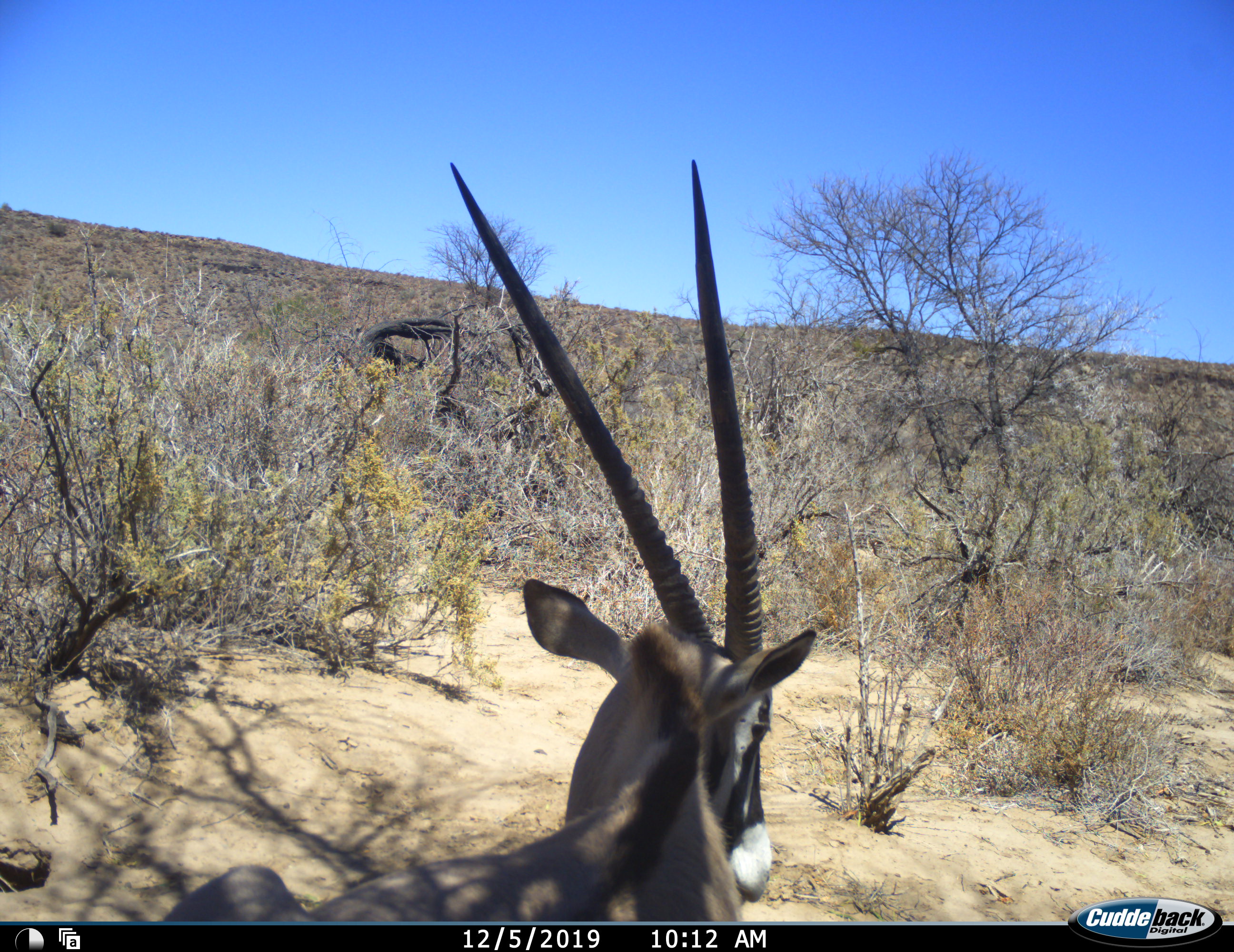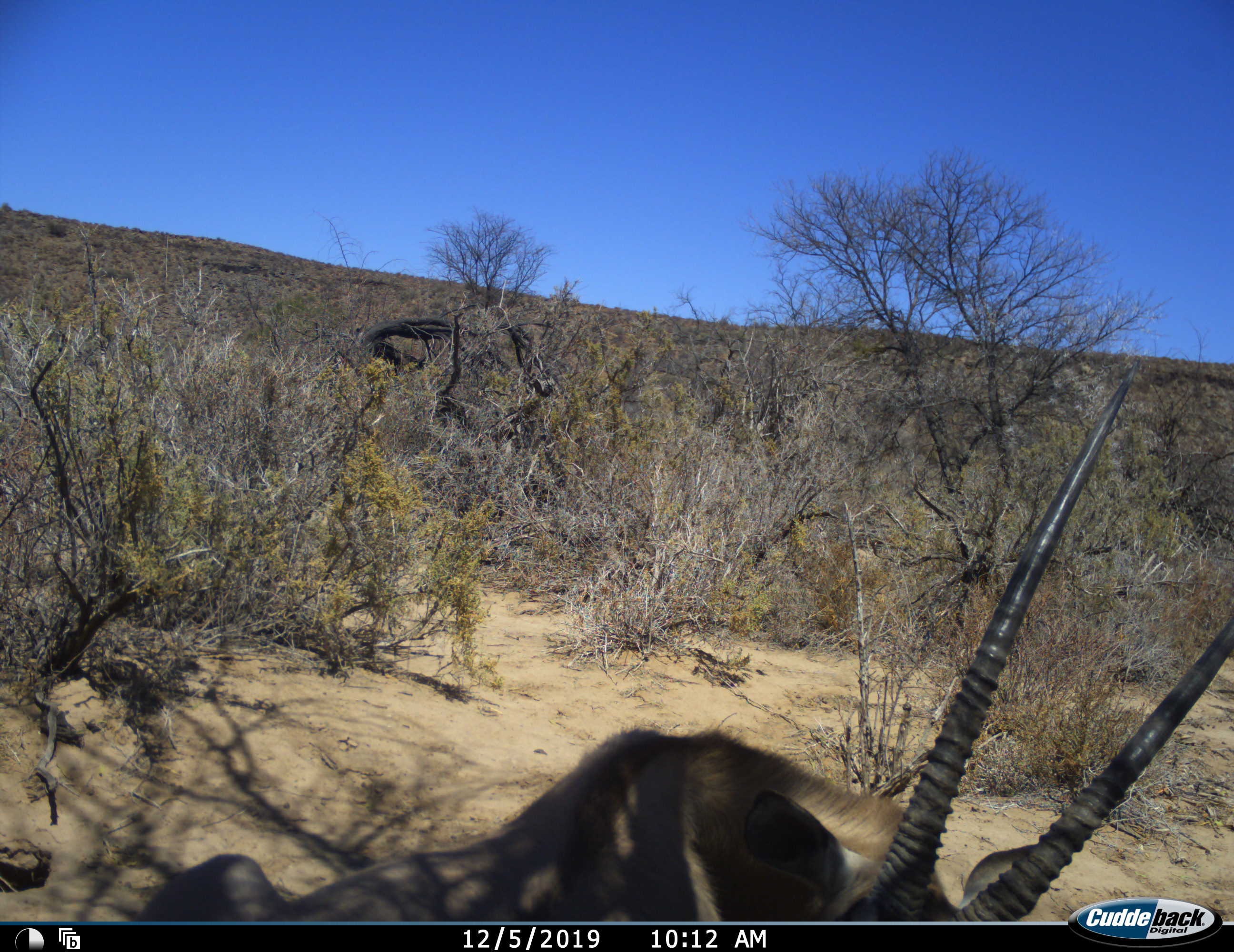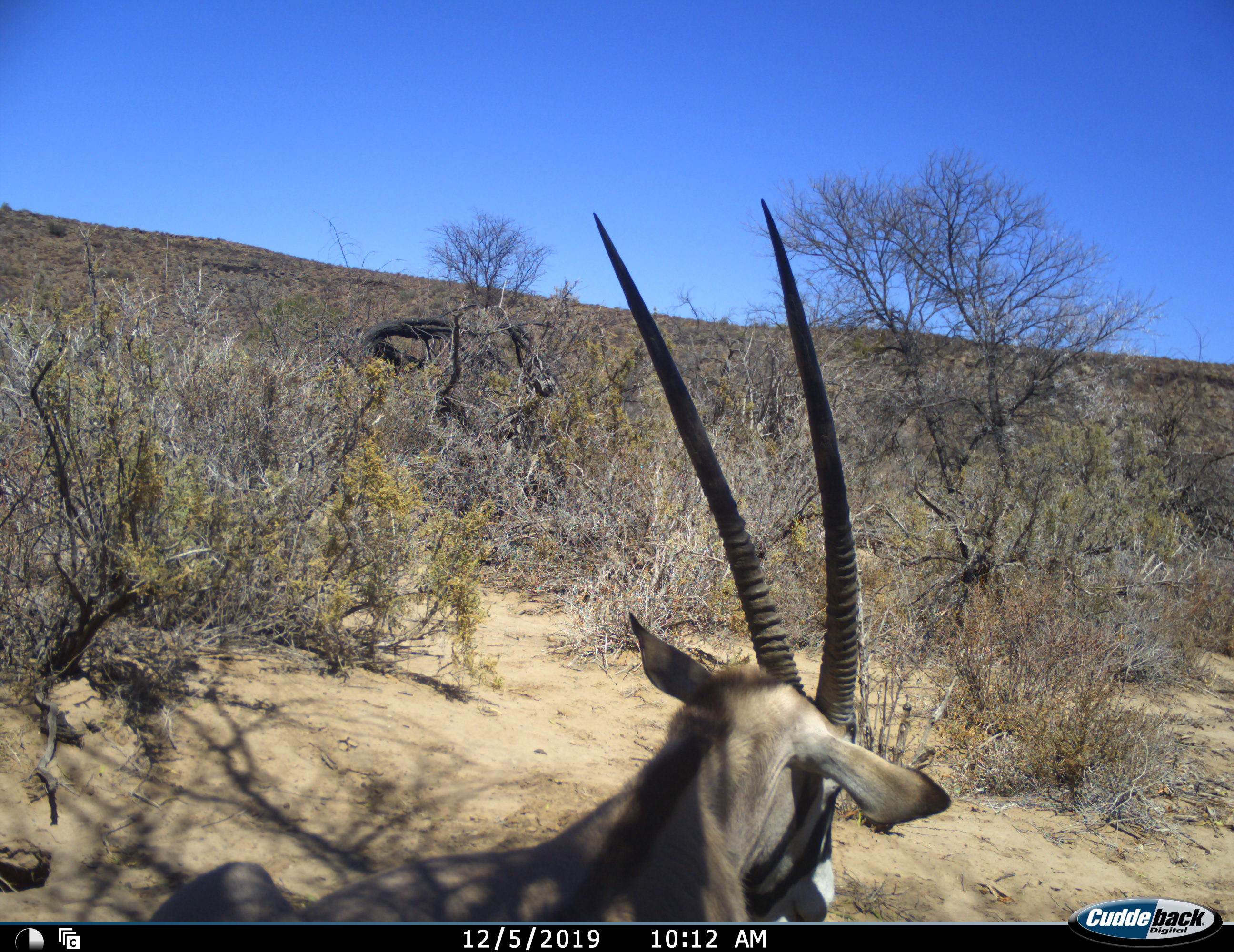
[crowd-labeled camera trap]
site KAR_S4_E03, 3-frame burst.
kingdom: Animalia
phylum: Chordata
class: Mammalia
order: Artiodactyla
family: Bovidae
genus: Oryx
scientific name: Oryx gazella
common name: gemsbok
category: oryx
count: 1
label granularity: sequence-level